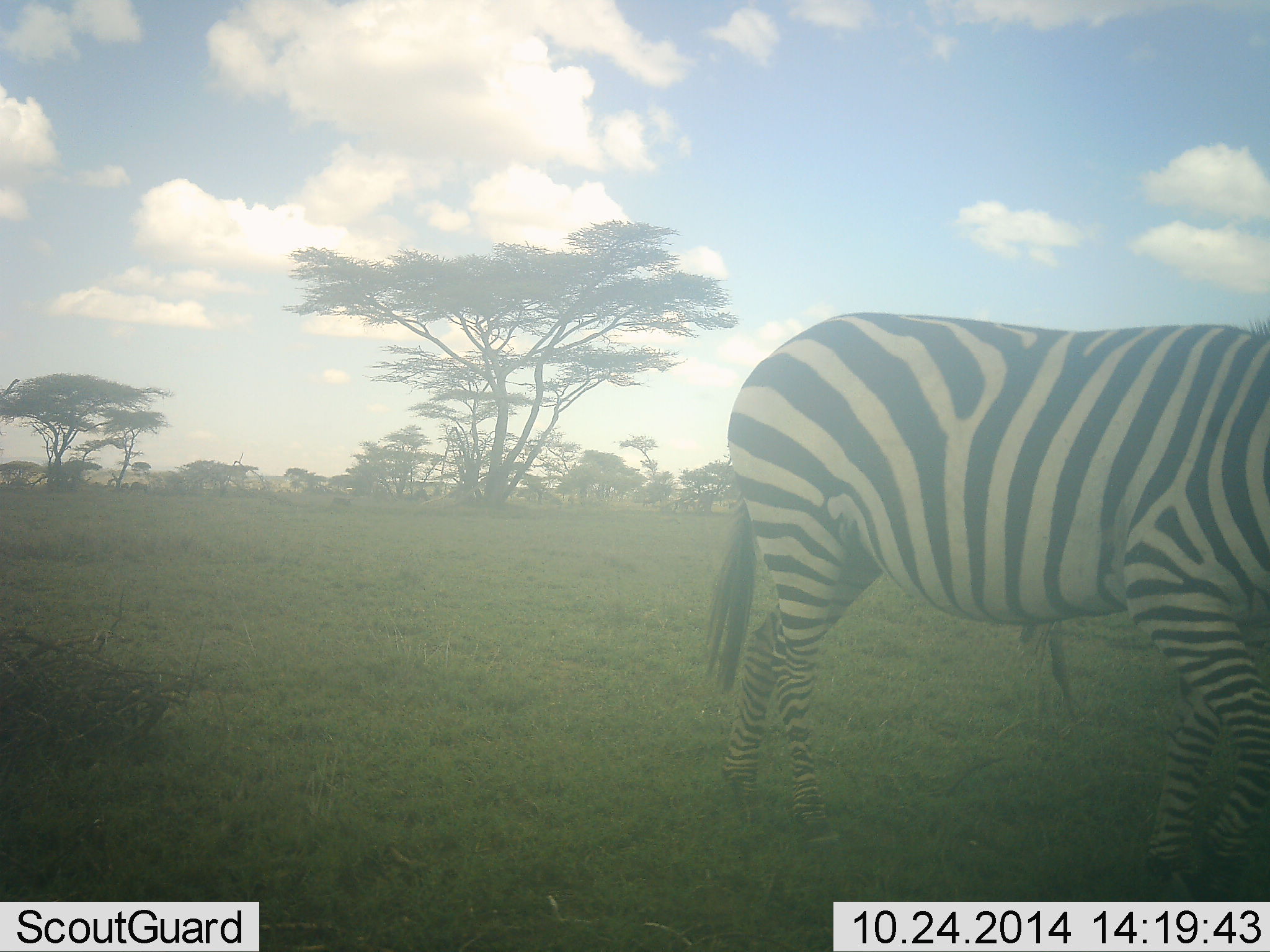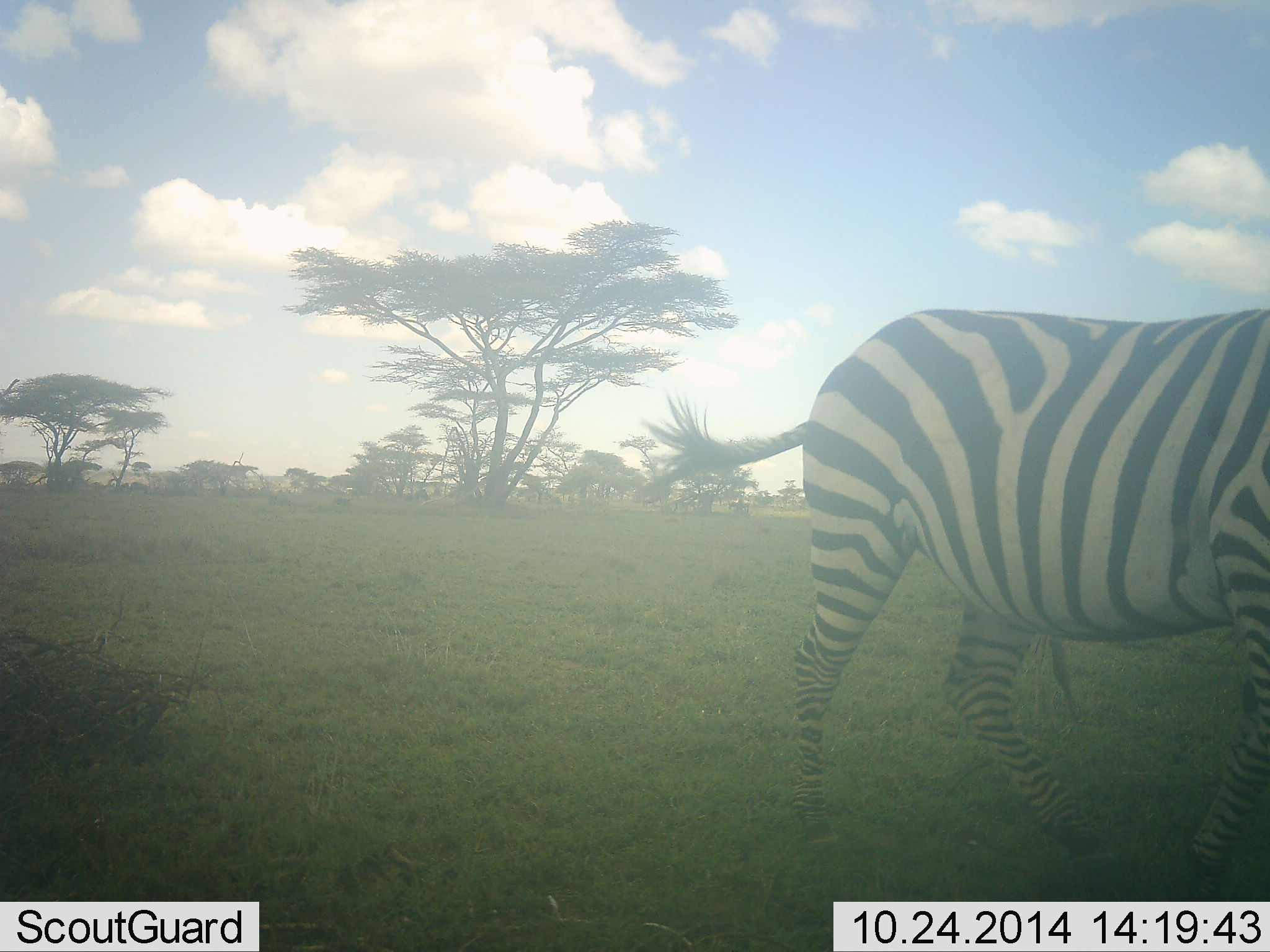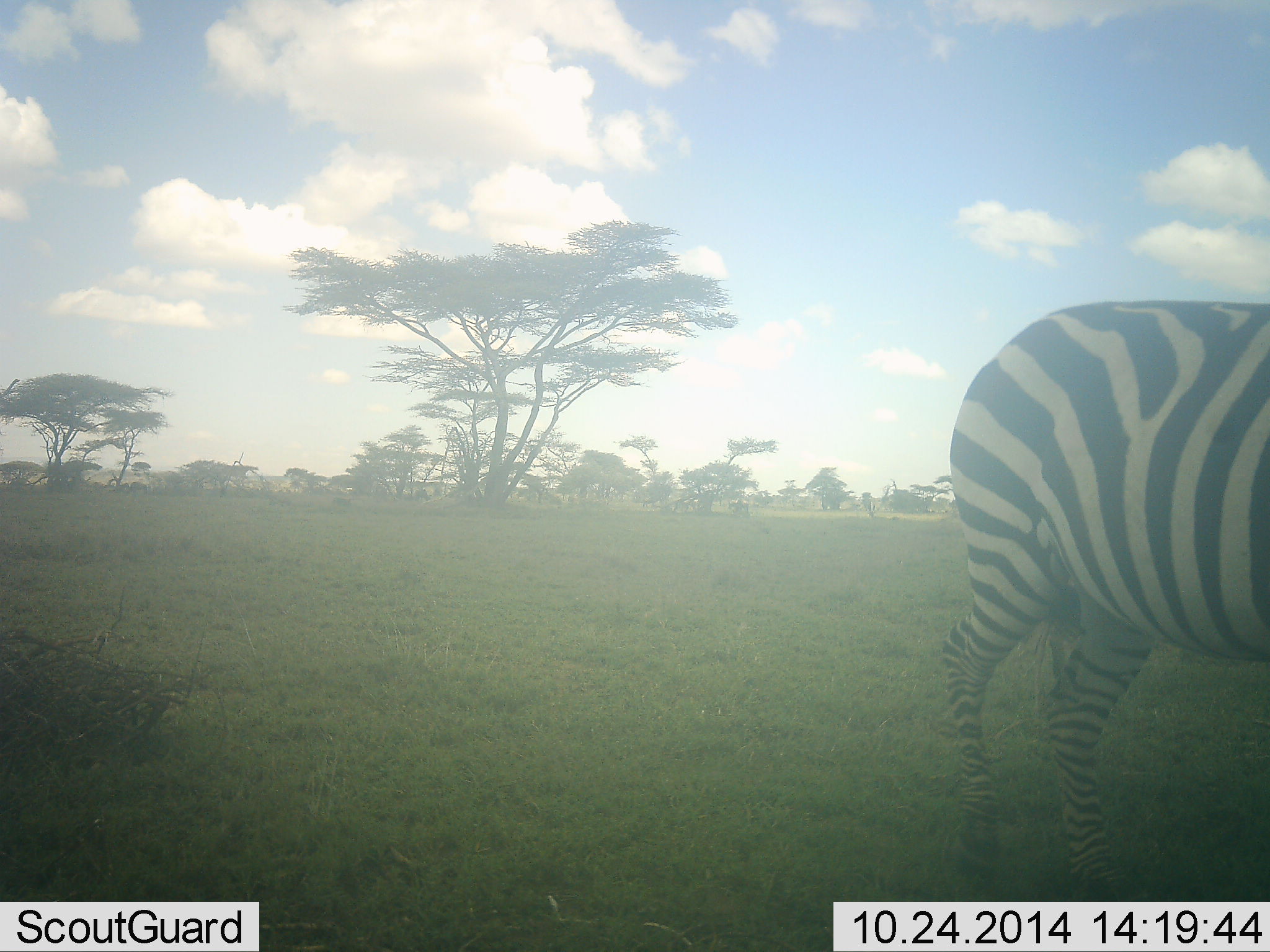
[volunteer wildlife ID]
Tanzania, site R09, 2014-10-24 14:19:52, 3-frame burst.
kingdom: Animalia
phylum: Chordata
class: Mammalia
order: Perissodactyla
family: Equidae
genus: Equus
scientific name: Equus quagga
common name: plains zebra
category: zebra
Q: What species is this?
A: Zebra (plains zebra) (Equus quagga).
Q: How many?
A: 1.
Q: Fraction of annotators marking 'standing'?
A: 0%.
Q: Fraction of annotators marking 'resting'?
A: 0%.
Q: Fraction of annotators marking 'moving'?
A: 100%.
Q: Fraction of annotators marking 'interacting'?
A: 0%.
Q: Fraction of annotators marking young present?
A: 0%.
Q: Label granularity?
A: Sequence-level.